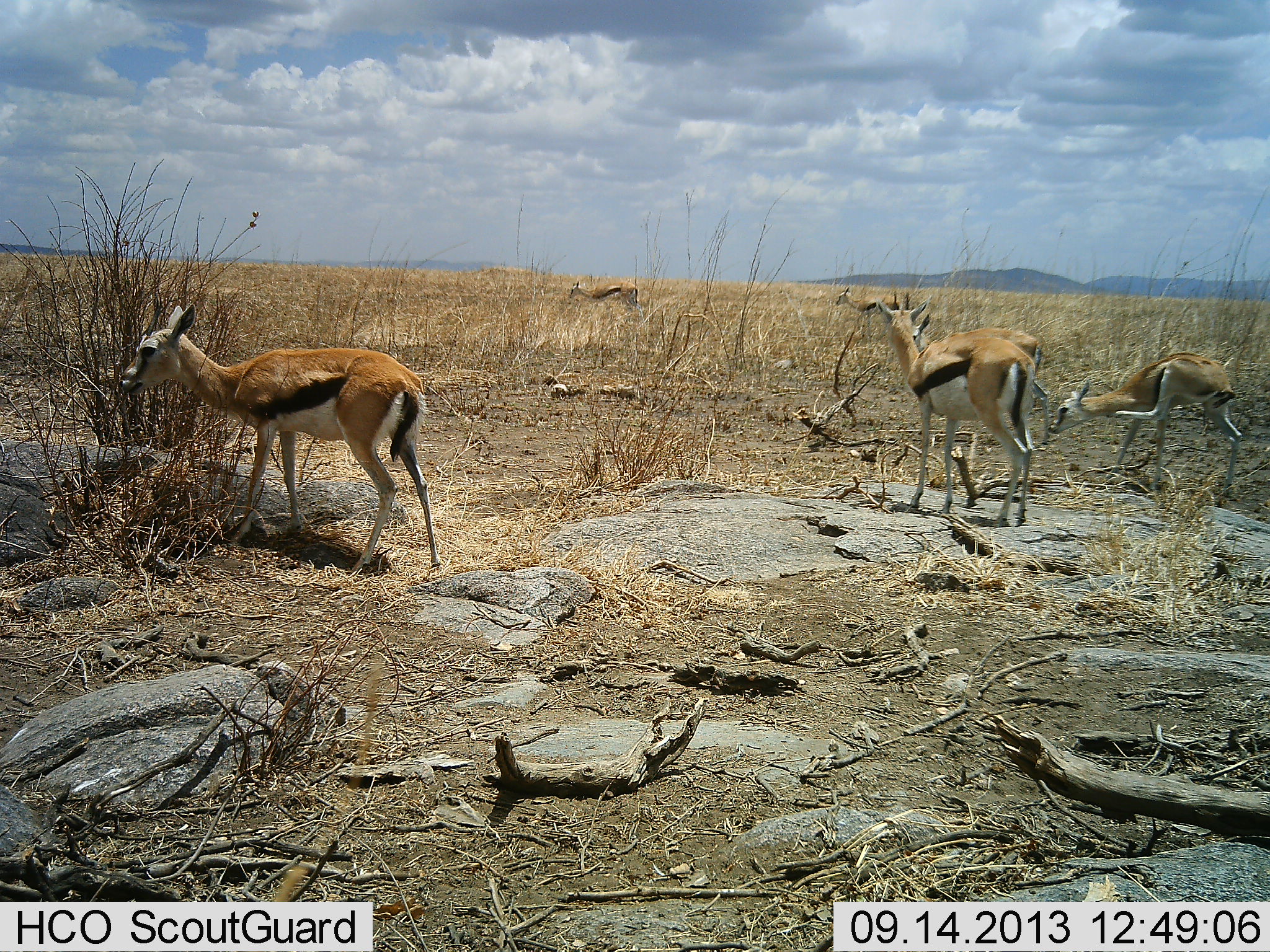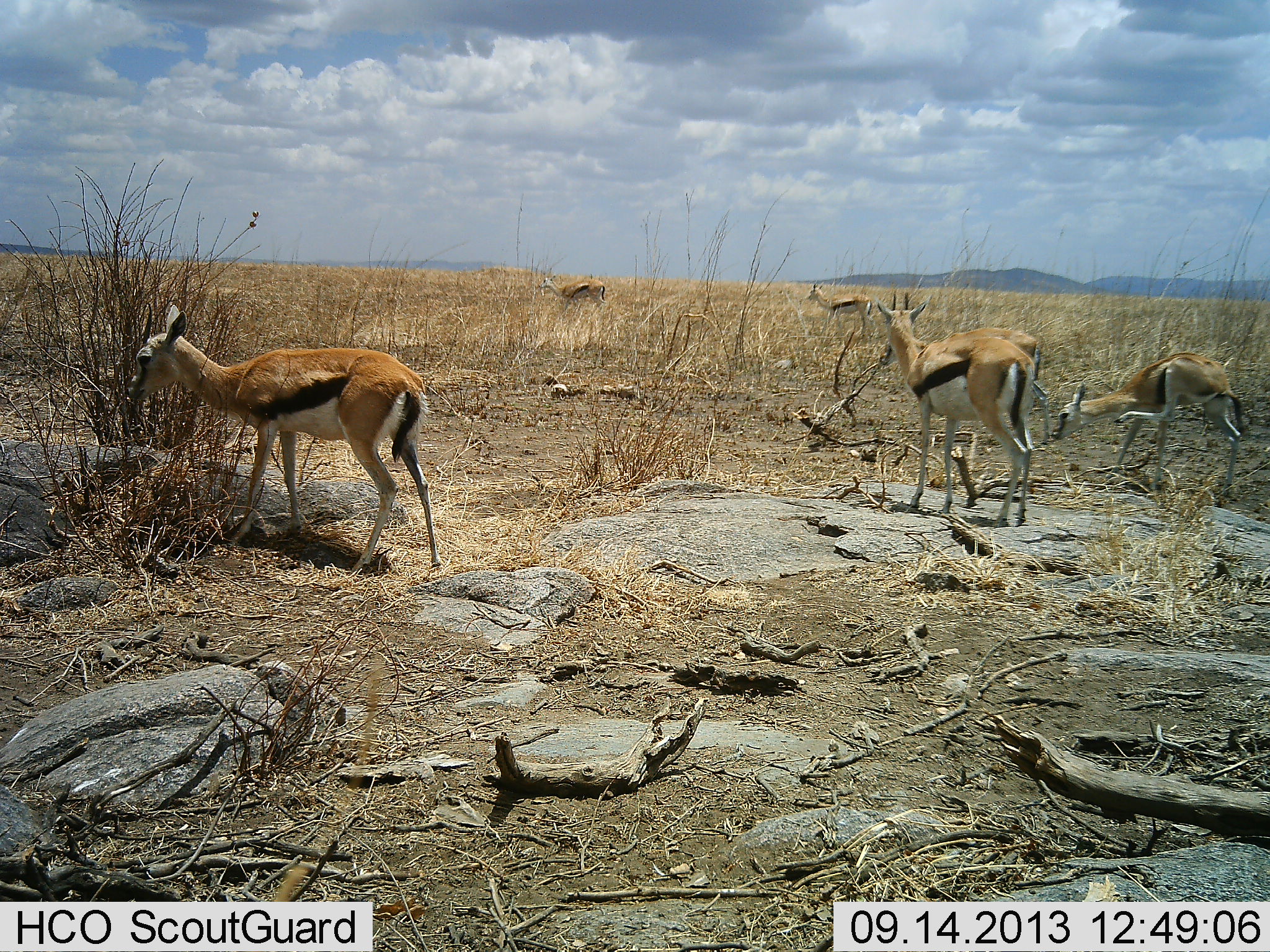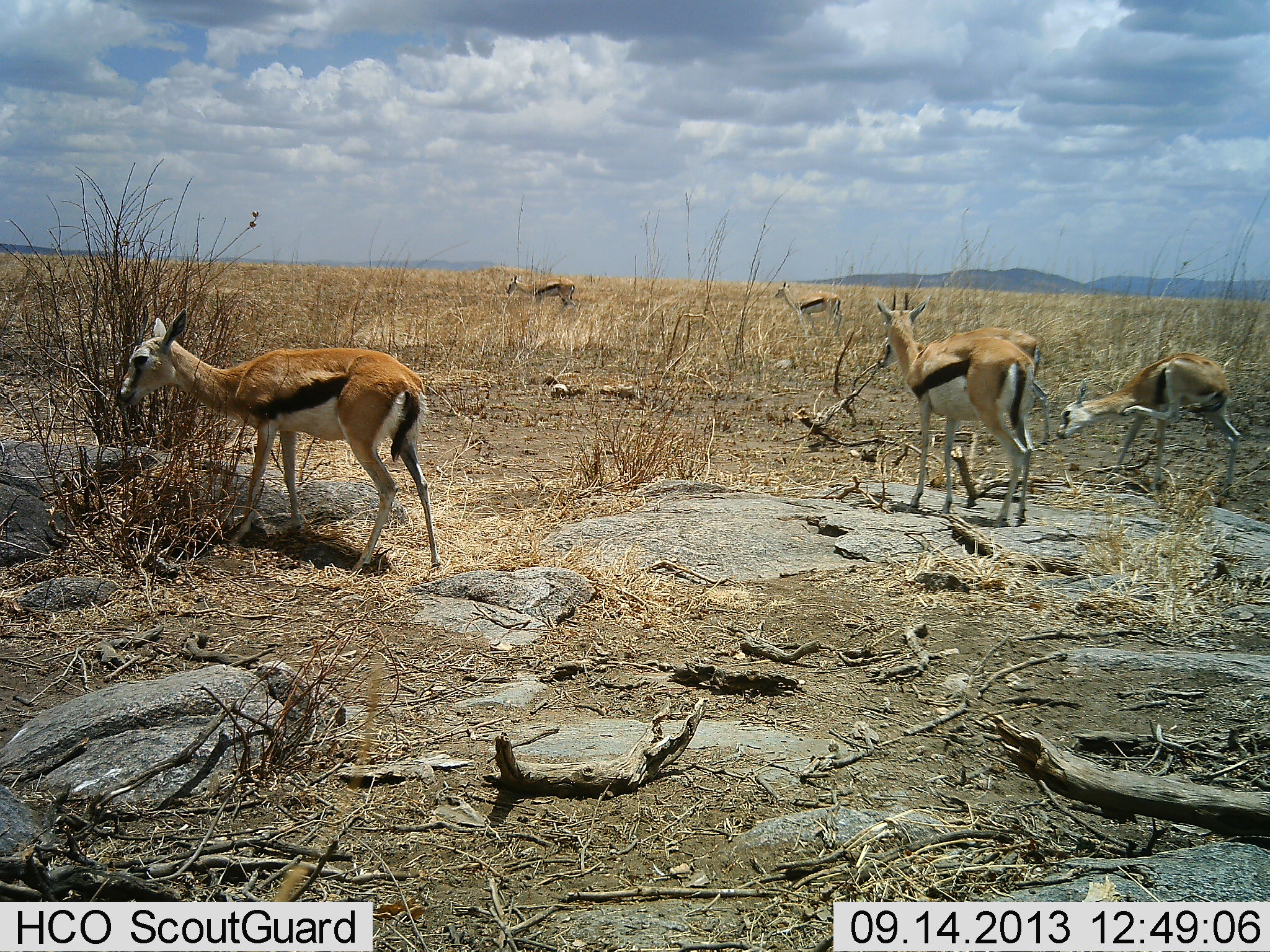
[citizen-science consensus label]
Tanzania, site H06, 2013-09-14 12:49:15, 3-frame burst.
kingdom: Animalia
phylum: Chordata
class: Mammalia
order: Artiodactyla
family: Bovidae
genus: Eudorcas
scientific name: Eudorcas thomsonii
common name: thomson's gazelle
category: gazellethomsons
Gazellethomsons (thomson's gazelle) (Eudorcas thomsonii), count 6. Behavior (volunteer vote fractions): standing 68%, resting 0%, moving 71%, interacting 3%. Young present (vote fraction): 3%. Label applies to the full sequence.